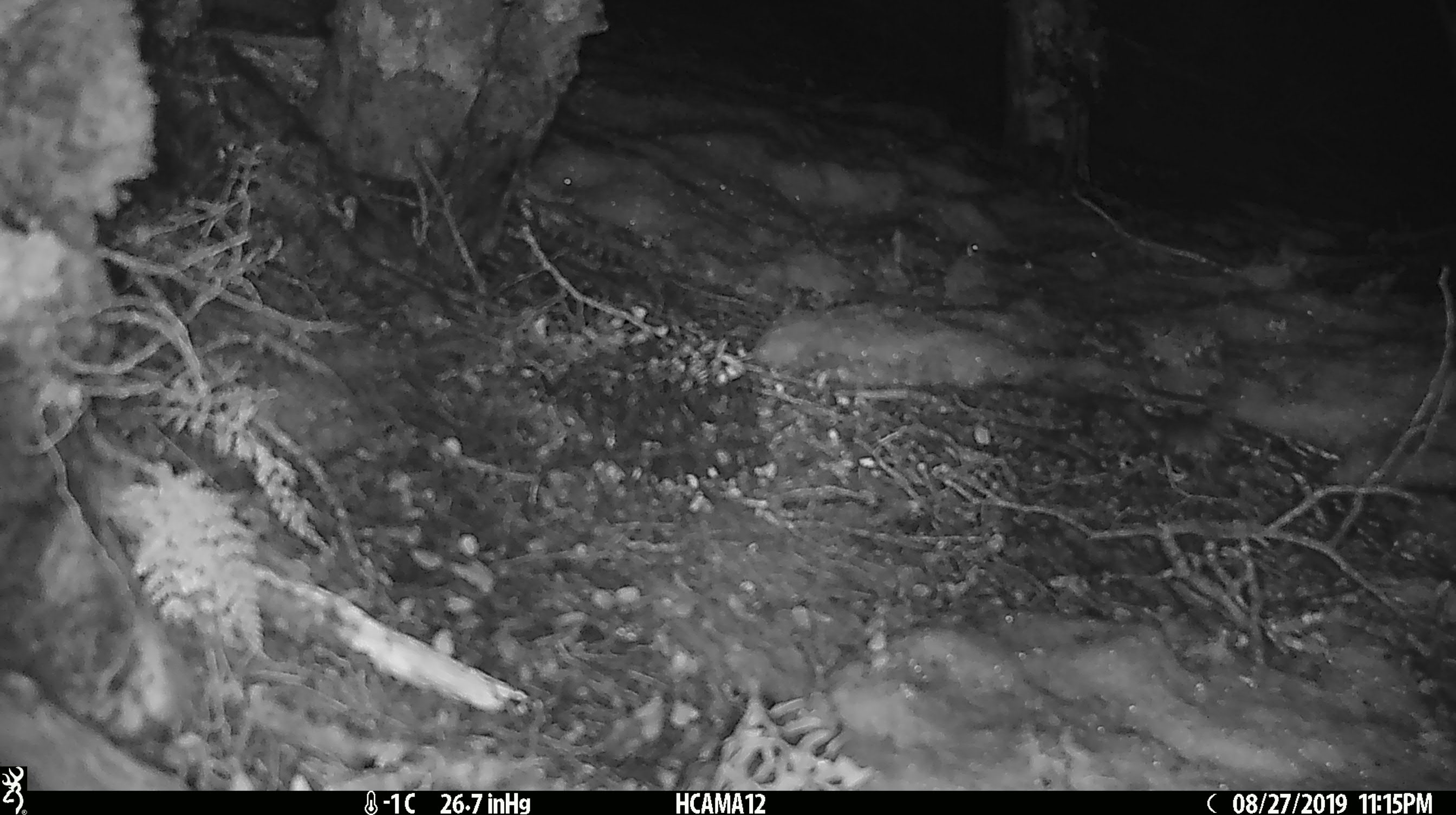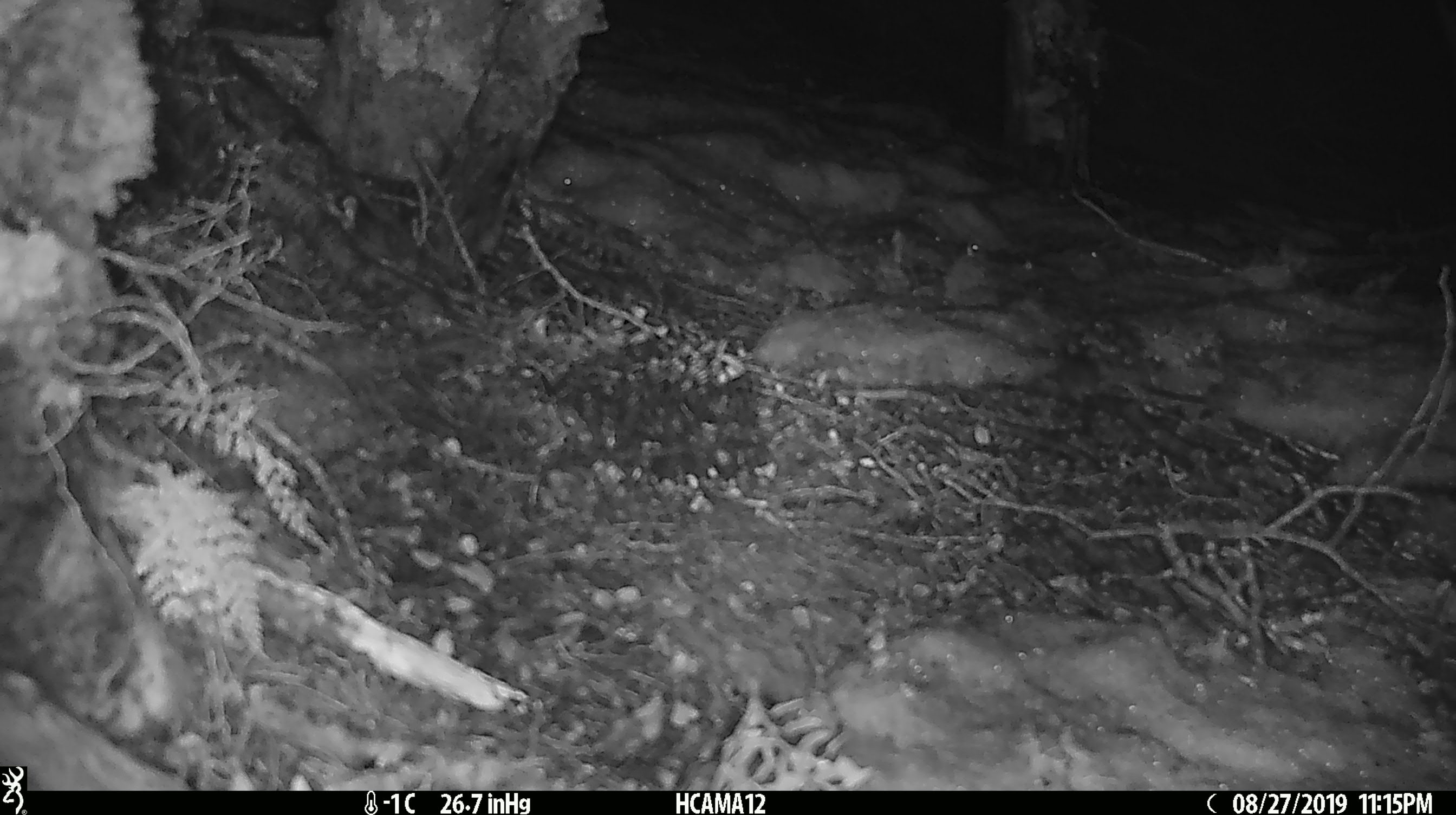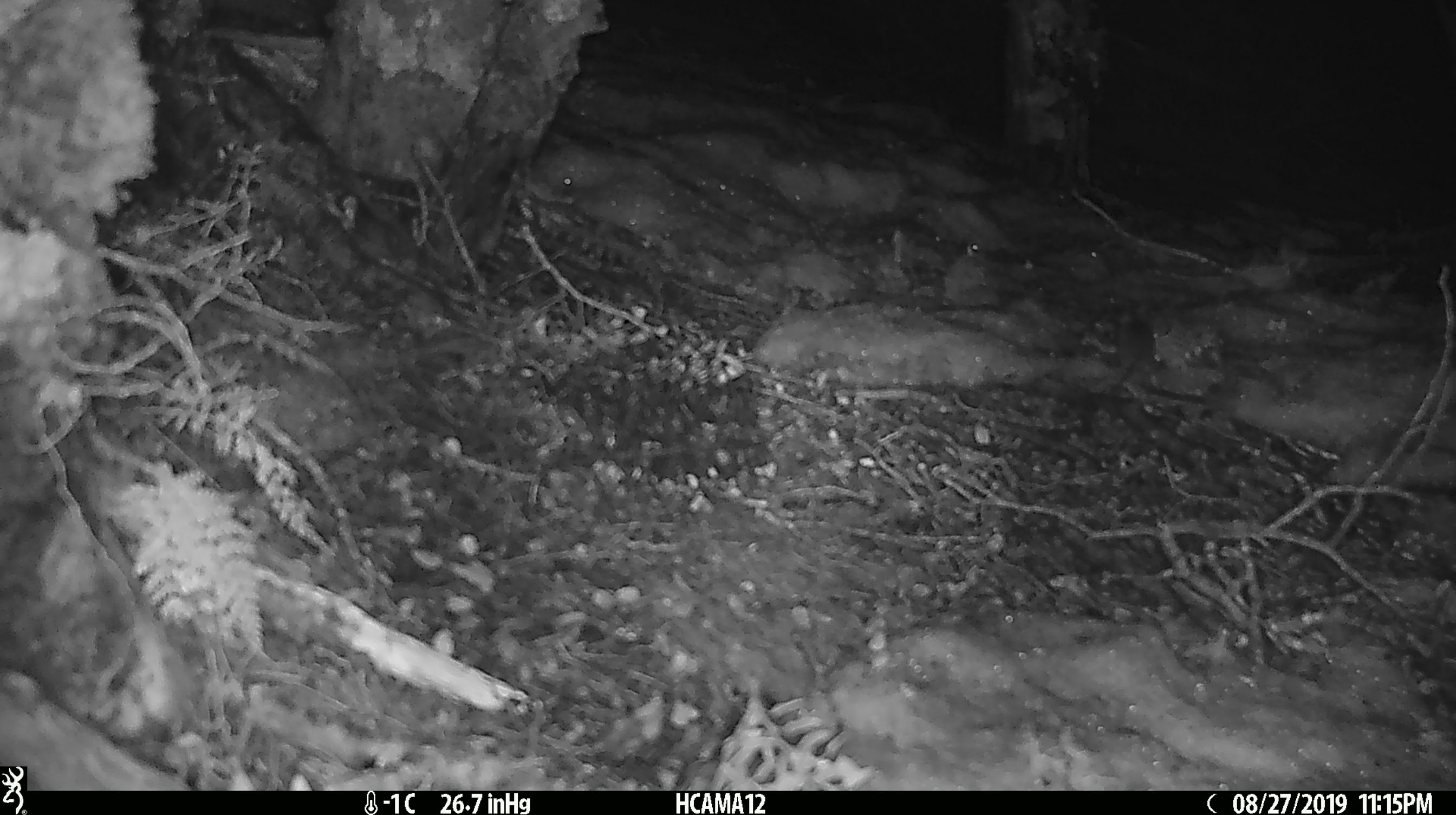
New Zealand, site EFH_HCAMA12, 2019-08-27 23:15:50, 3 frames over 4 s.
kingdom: Animalia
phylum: Chordata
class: Mammalia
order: Rodentia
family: Muridae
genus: Mus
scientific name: Mus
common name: mouse